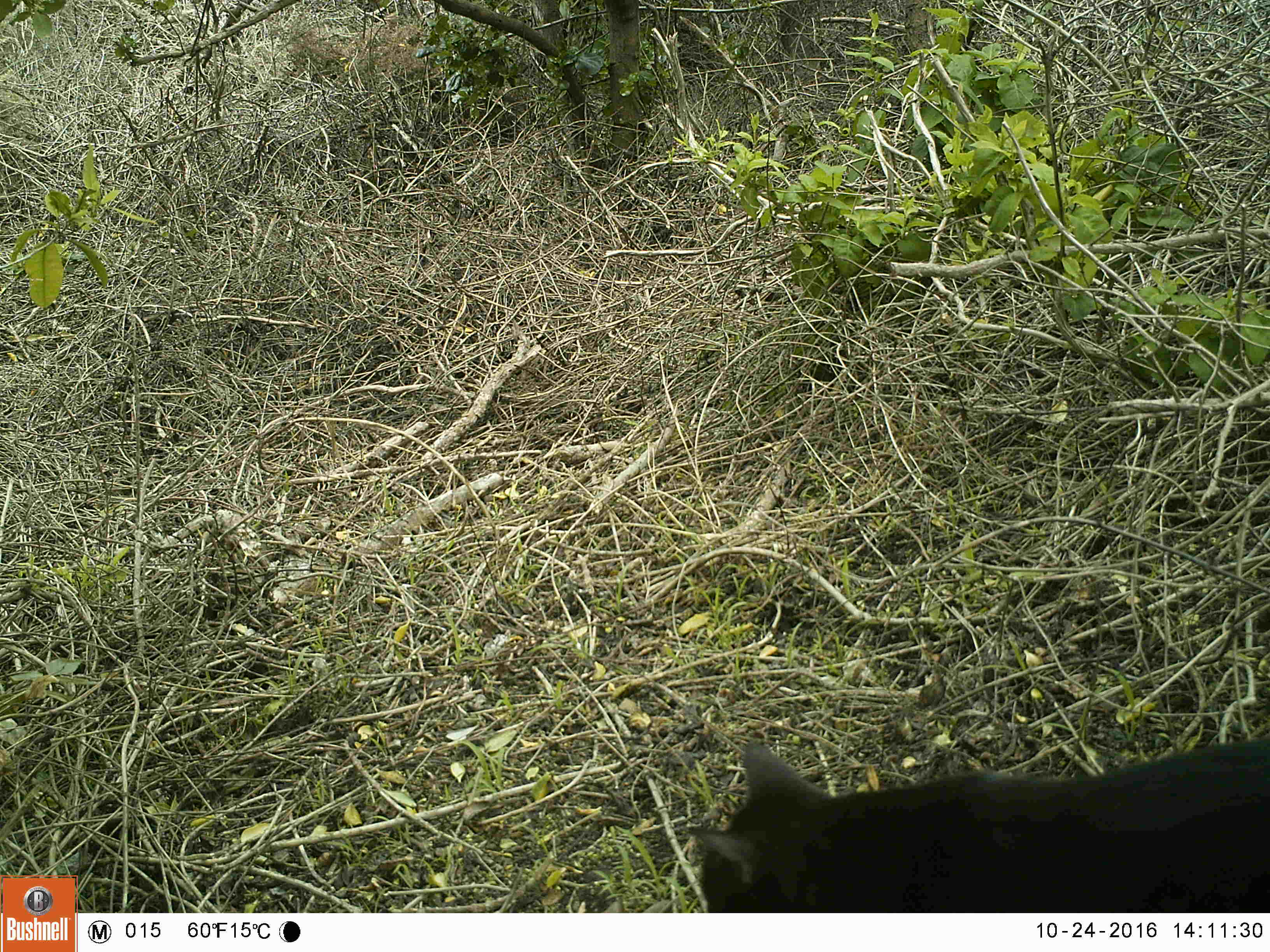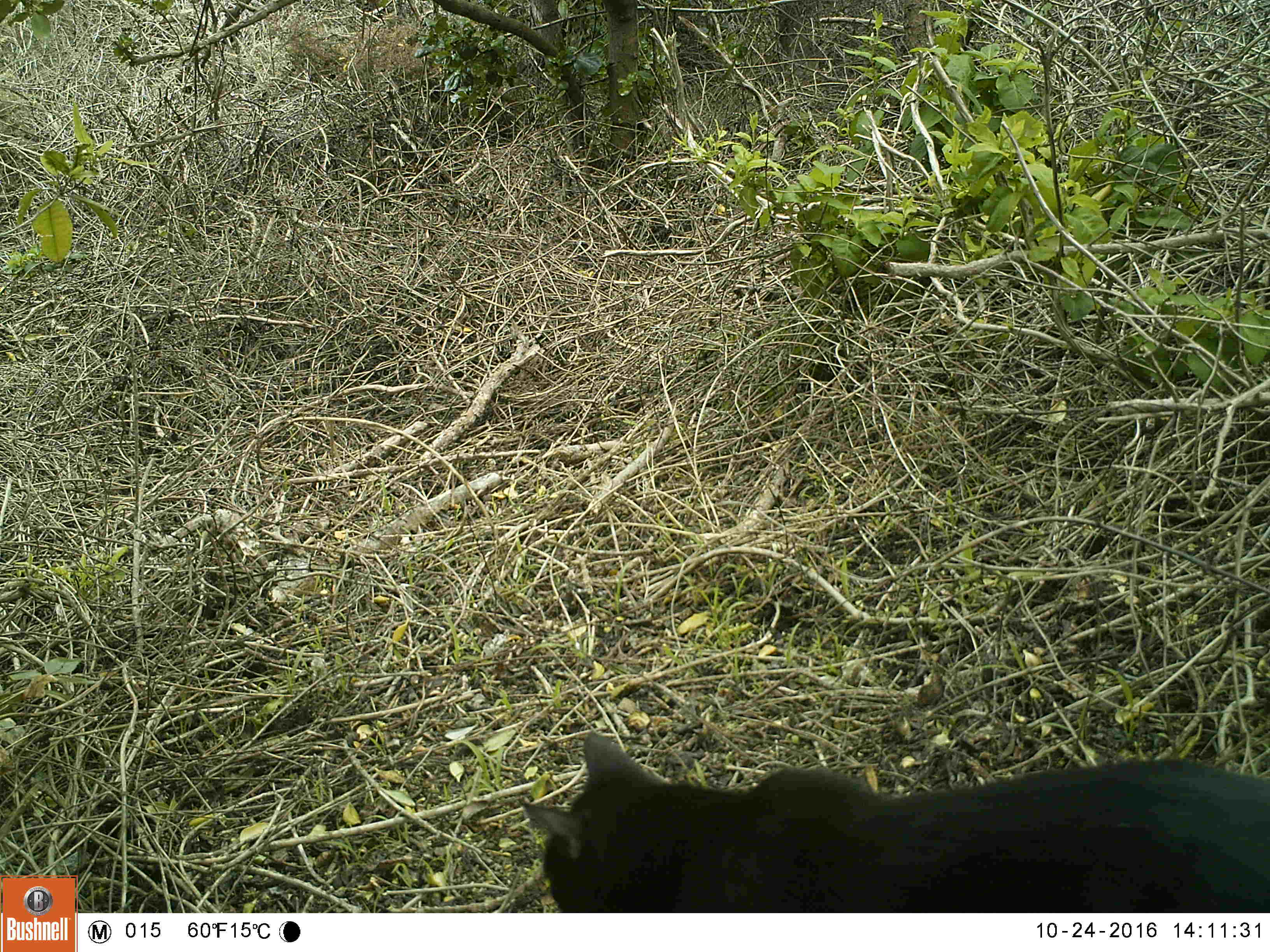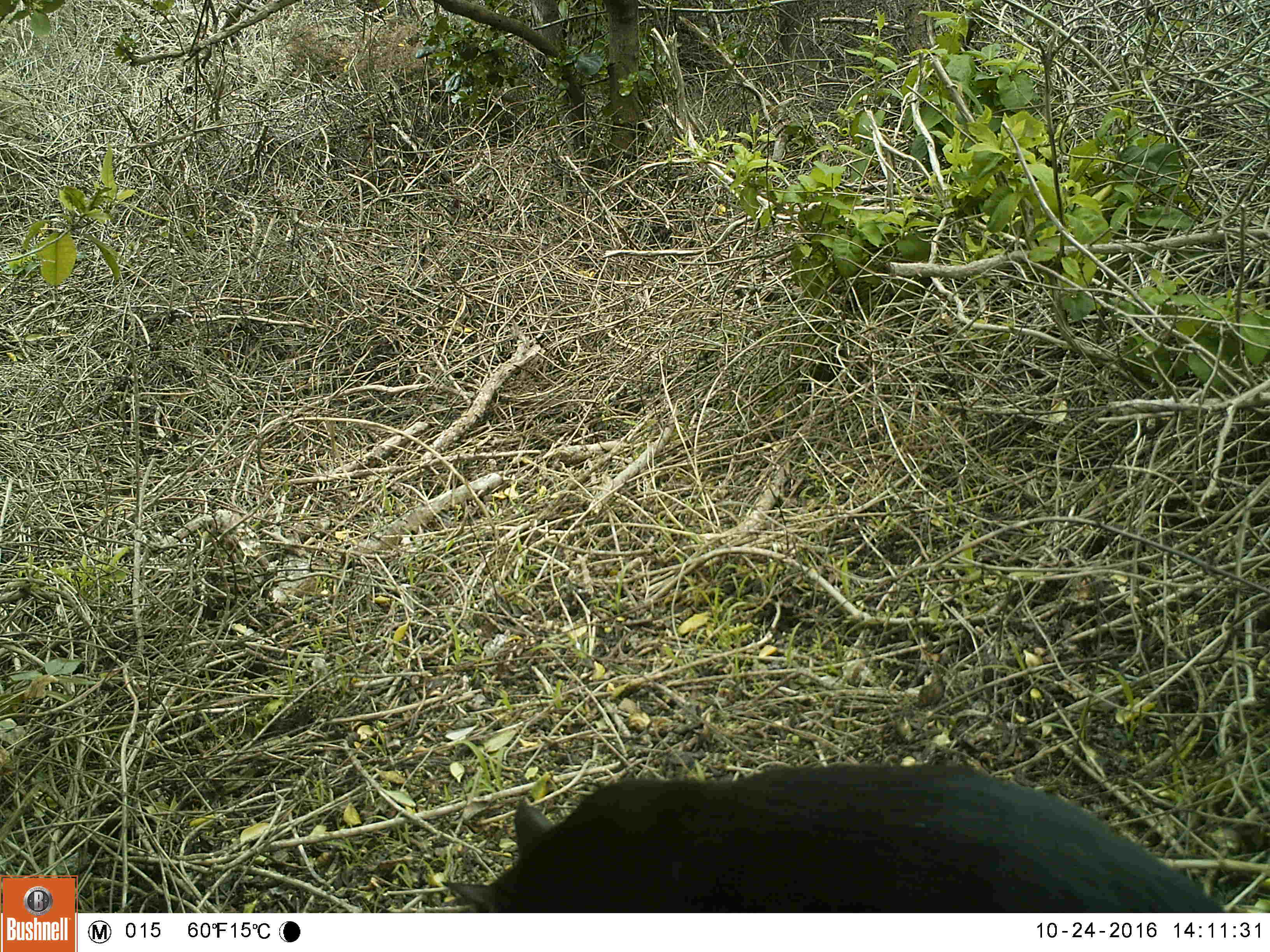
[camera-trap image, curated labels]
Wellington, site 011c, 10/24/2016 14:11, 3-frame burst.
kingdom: Animalia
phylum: Chordata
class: Mammalia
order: Carnivora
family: Felidae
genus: Felis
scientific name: Felis catus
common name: cat